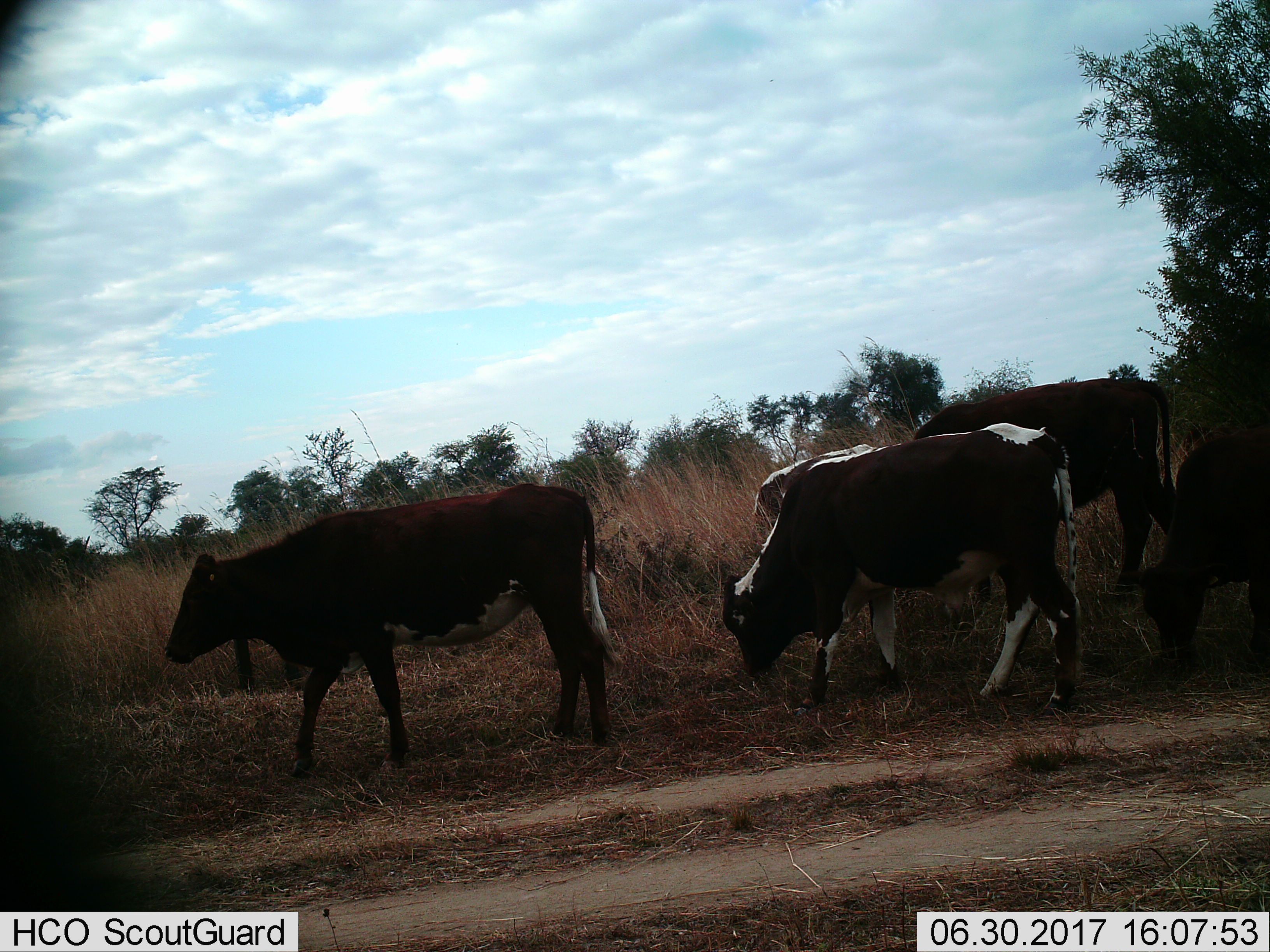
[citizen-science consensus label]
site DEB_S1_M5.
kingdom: Animalia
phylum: Chordata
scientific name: Vertebrata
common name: domestic animal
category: domesticanimal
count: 5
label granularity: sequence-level